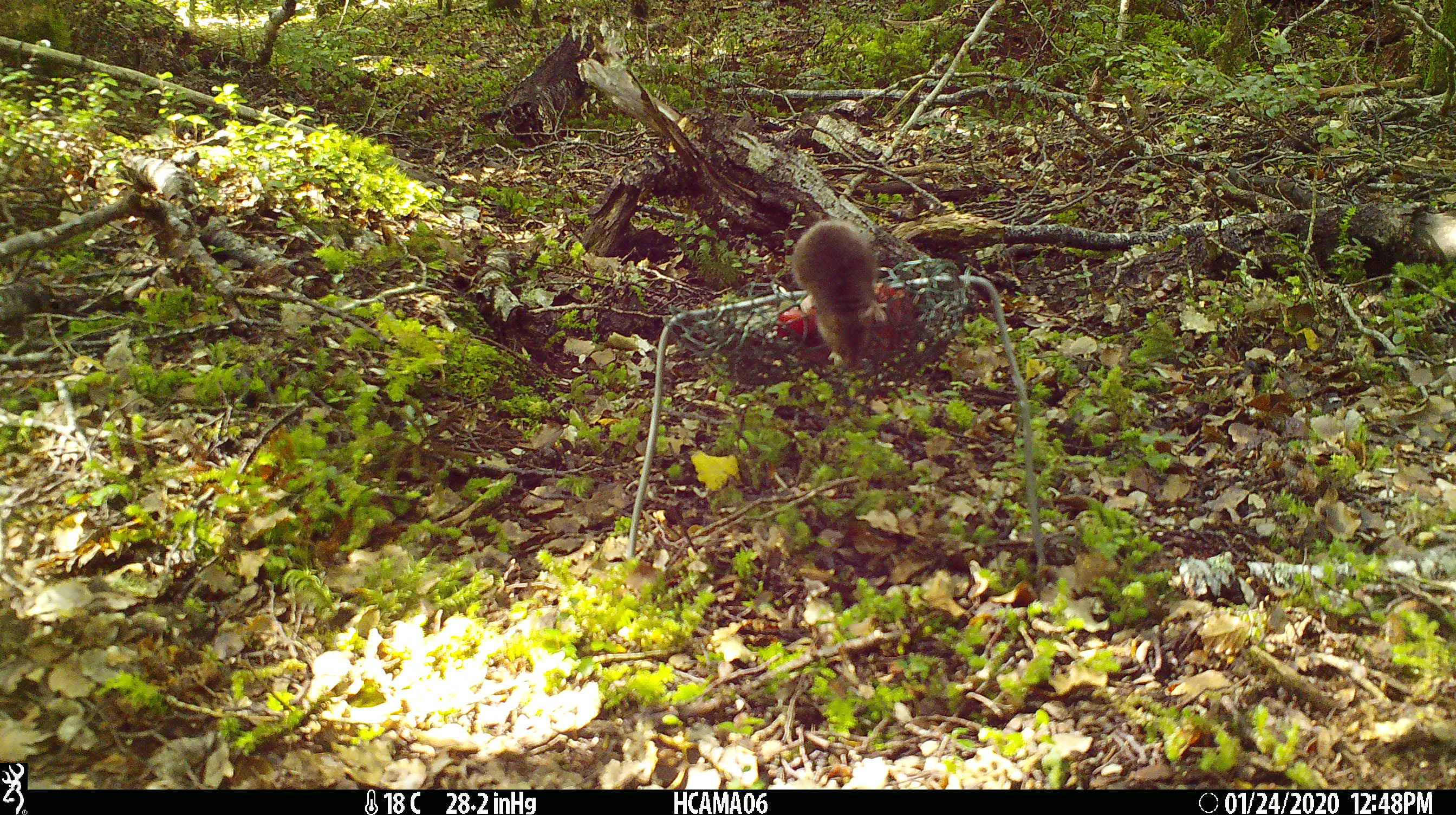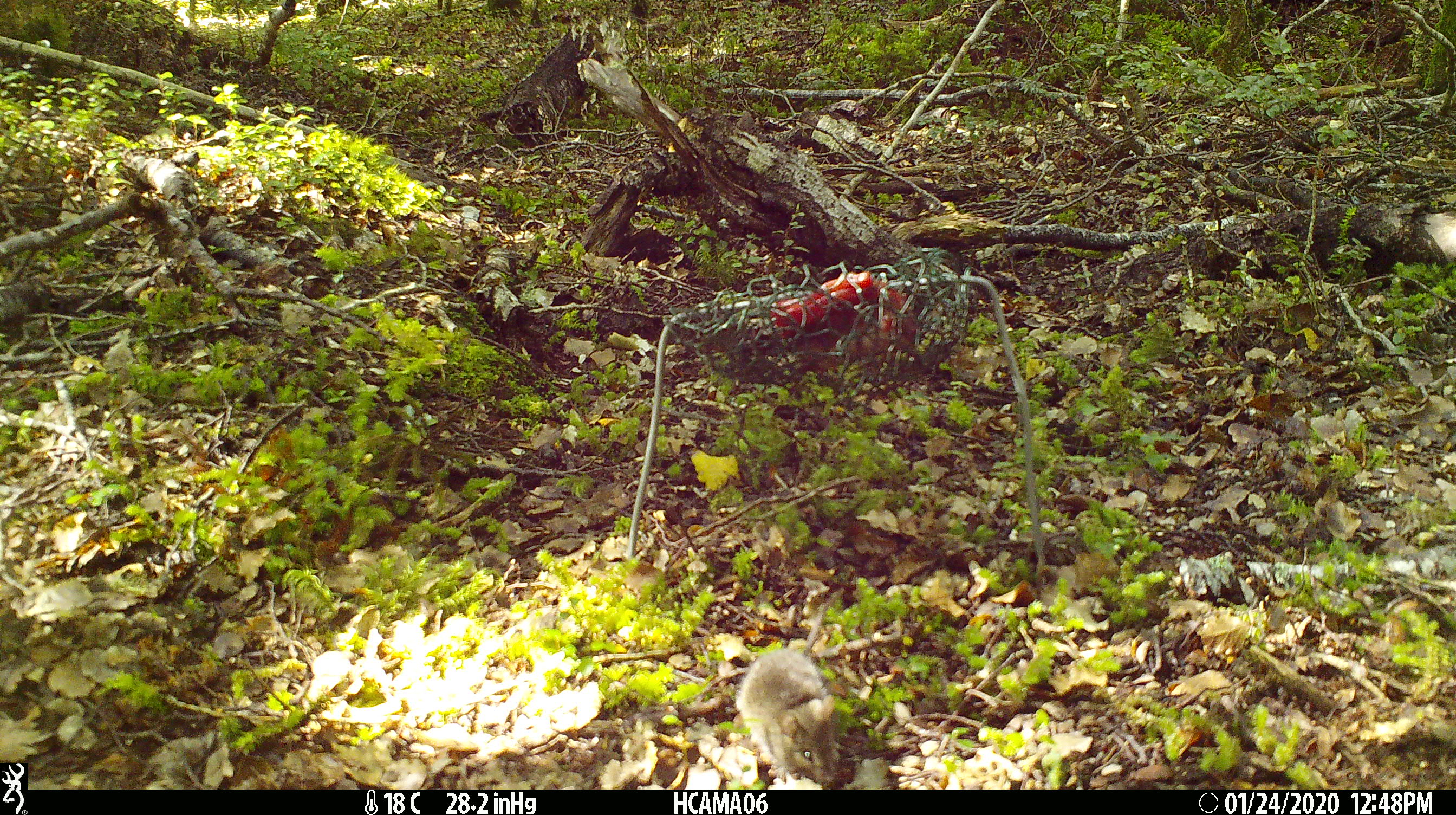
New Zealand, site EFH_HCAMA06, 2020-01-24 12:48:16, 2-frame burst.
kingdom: Animalia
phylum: Chordata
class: Mammalia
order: Rodentia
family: Muridae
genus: Mus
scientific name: Mus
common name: mouse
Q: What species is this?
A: Mouse (Mus).